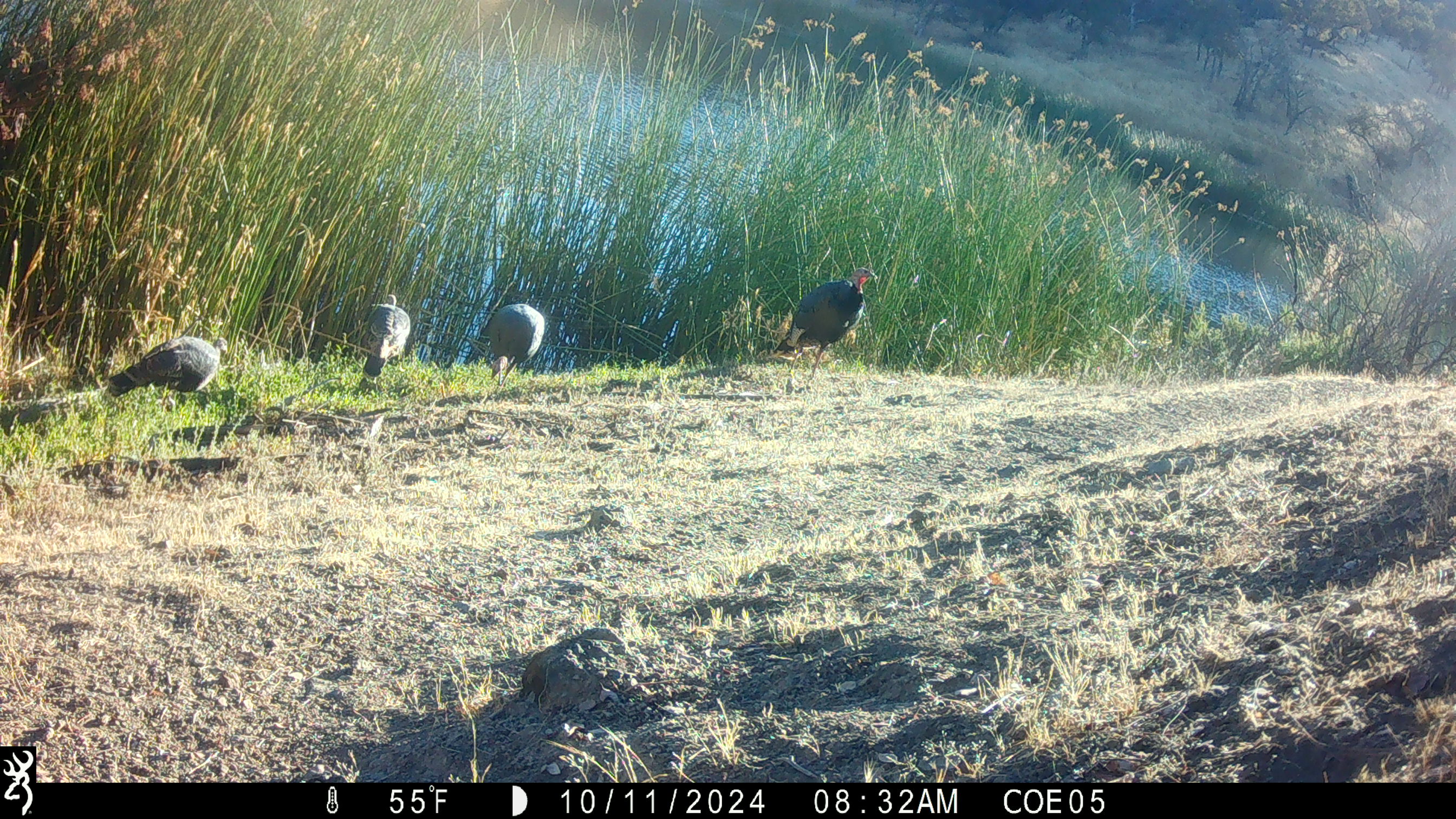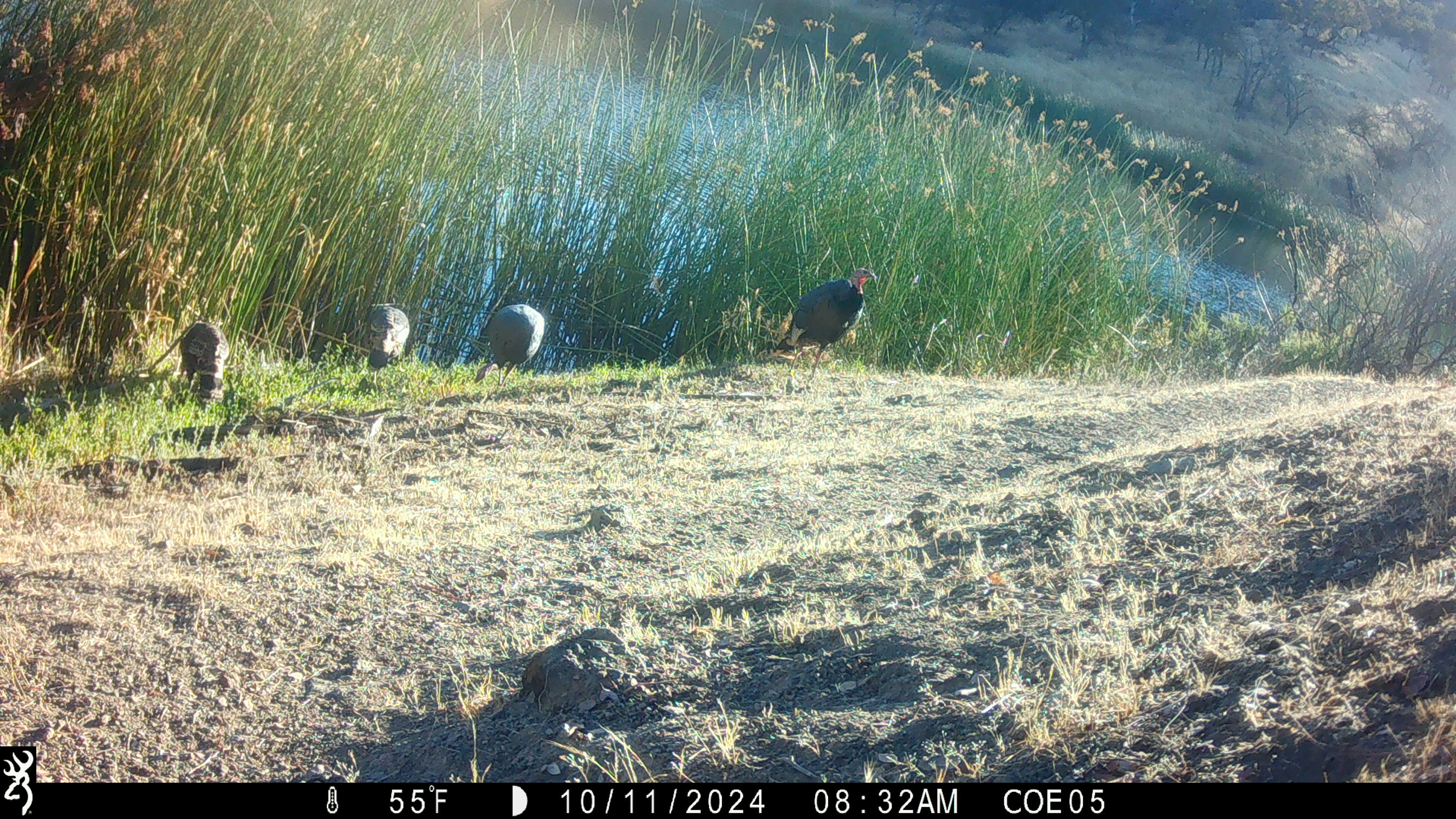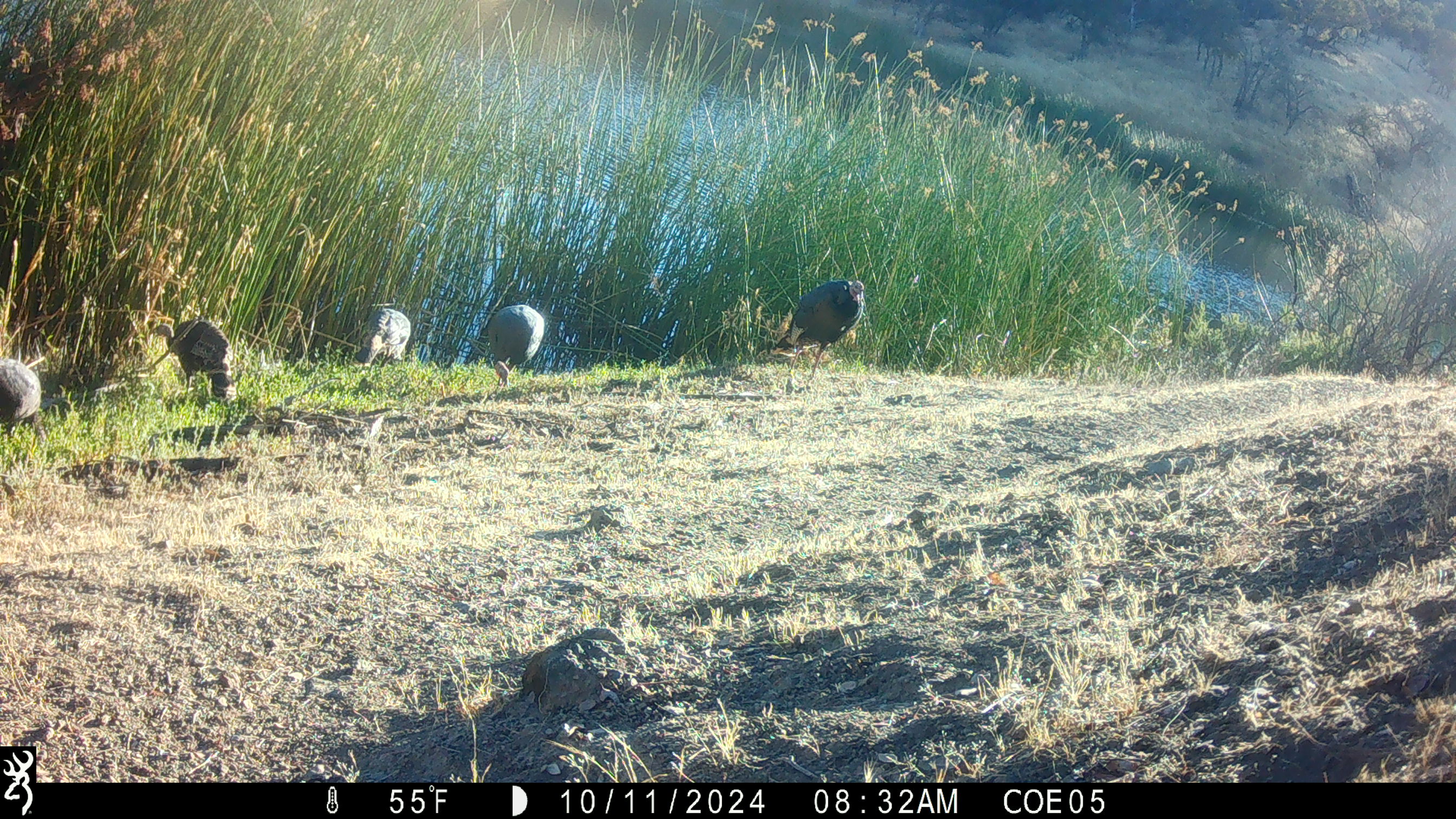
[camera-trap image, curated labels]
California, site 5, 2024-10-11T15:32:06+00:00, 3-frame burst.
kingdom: Animalia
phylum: Chordata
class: Aves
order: Galliformes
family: Phasianidae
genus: Meleagris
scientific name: Meleagris gallopavo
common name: turkey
Turkey (Meleagris gallopavo).